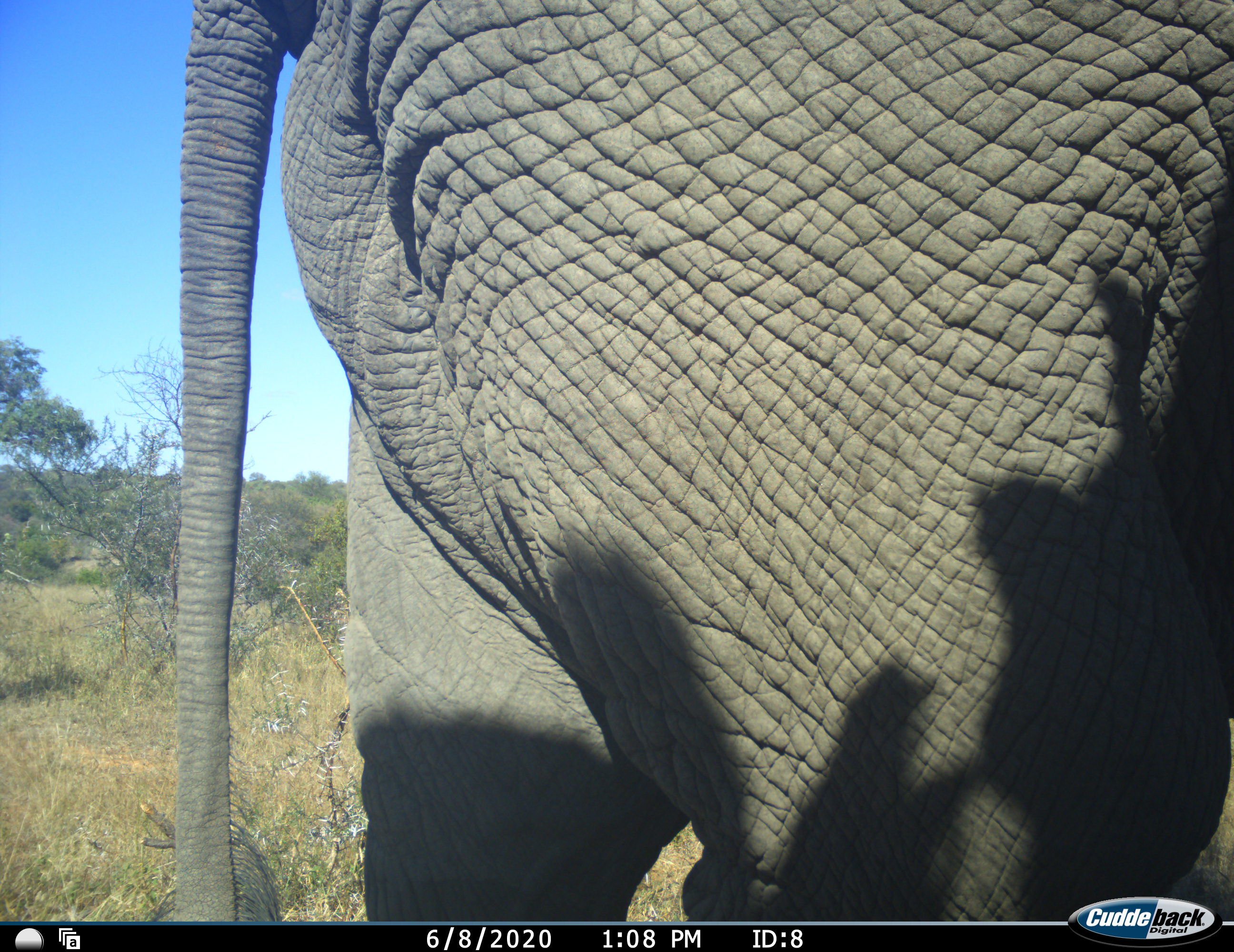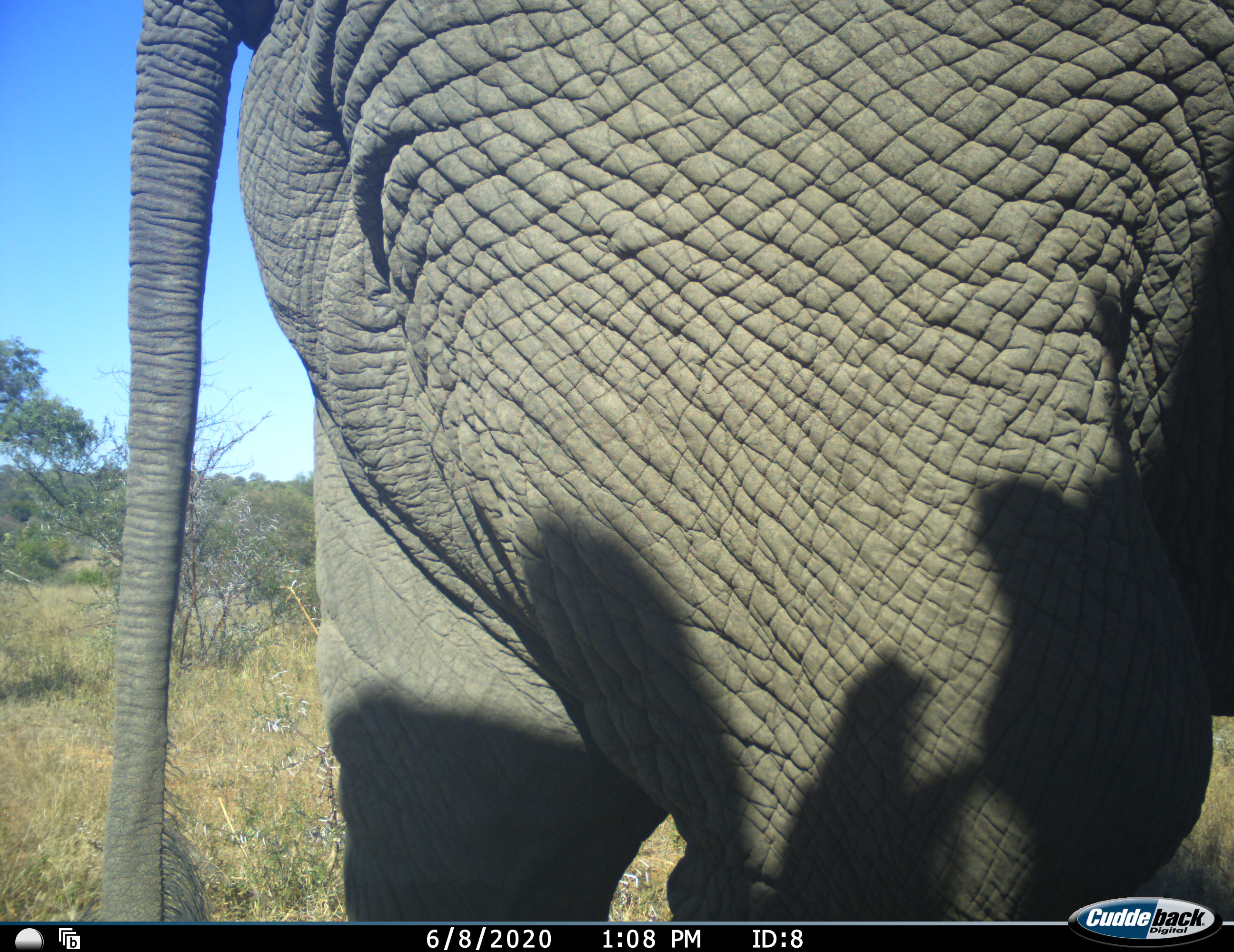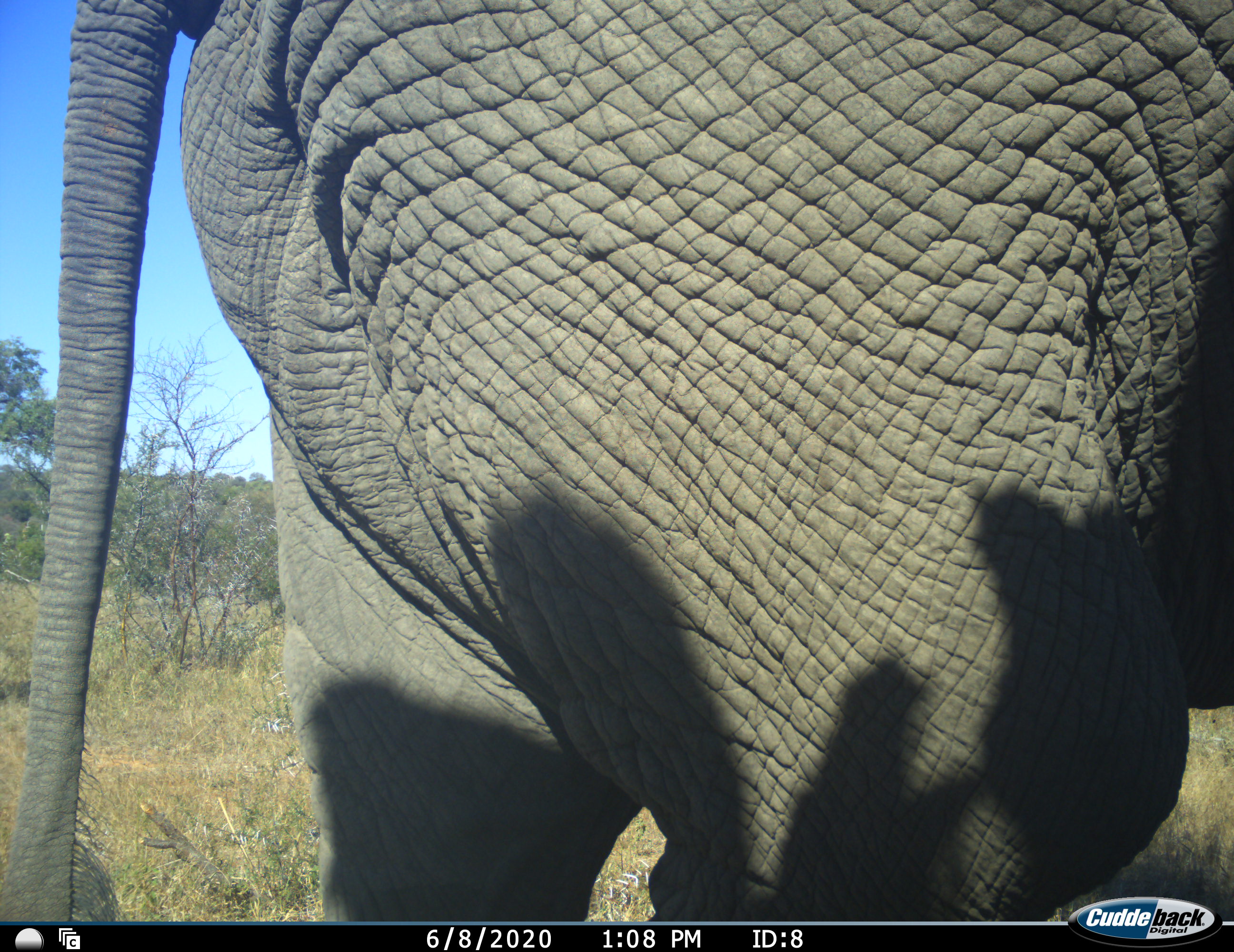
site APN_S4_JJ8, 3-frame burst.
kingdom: Animalia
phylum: Chordata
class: Mammalia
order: Proboscidea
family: Elephantidae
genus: Loxodonta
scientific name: Loxodonta africana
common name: african bush elephant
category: elephant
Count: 1.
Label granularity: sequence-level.